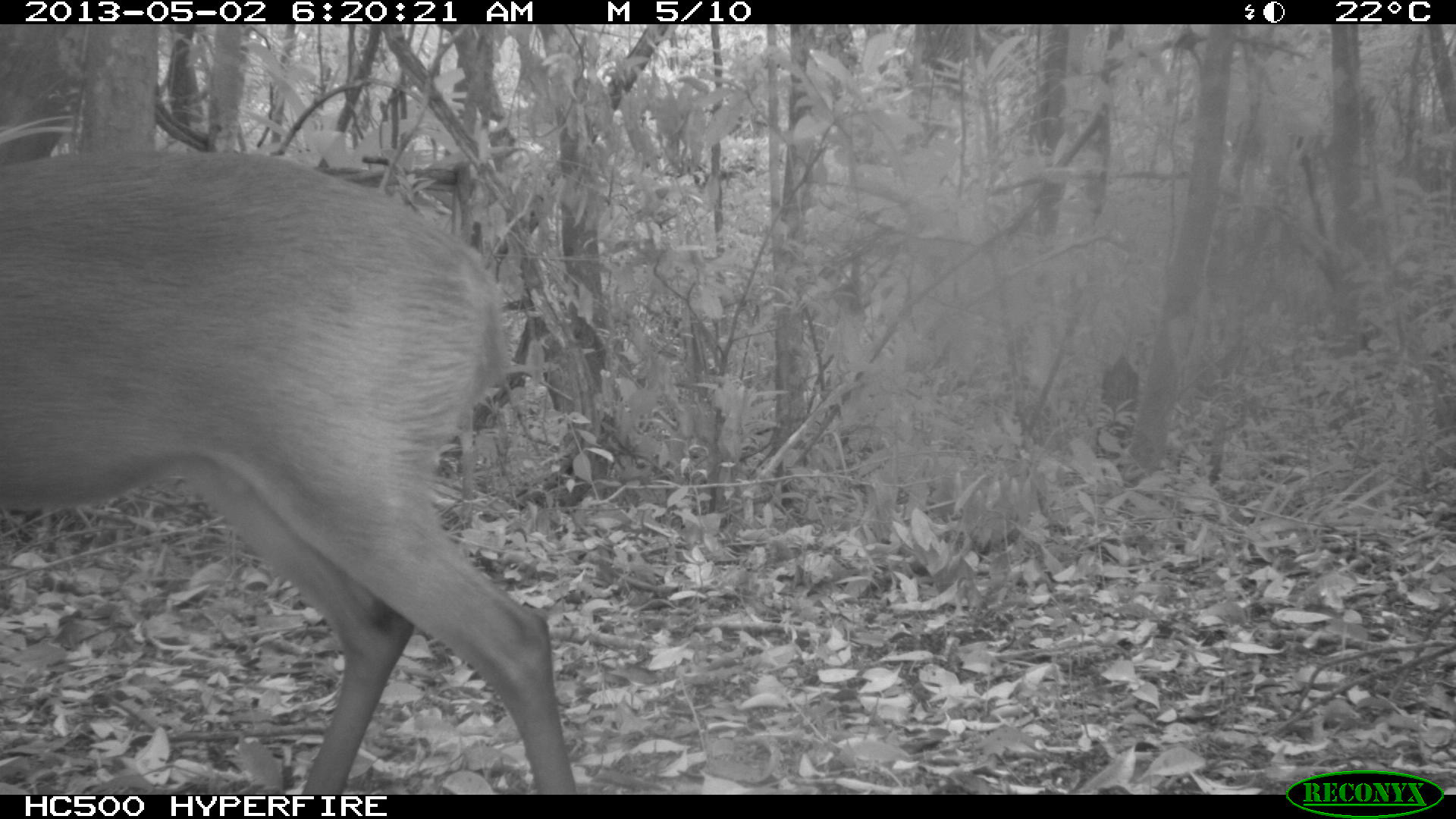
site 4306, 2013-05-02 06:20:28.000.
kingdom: Animalia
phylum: Chordata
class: Mammalia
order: Artiodactyla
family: Cervidae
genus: Mazama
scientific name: Mazama temama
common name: central american red brocket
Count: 1.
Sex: male.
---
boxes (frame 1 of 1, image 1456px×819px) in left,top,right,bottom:
mazama temama: 0,145,577,792